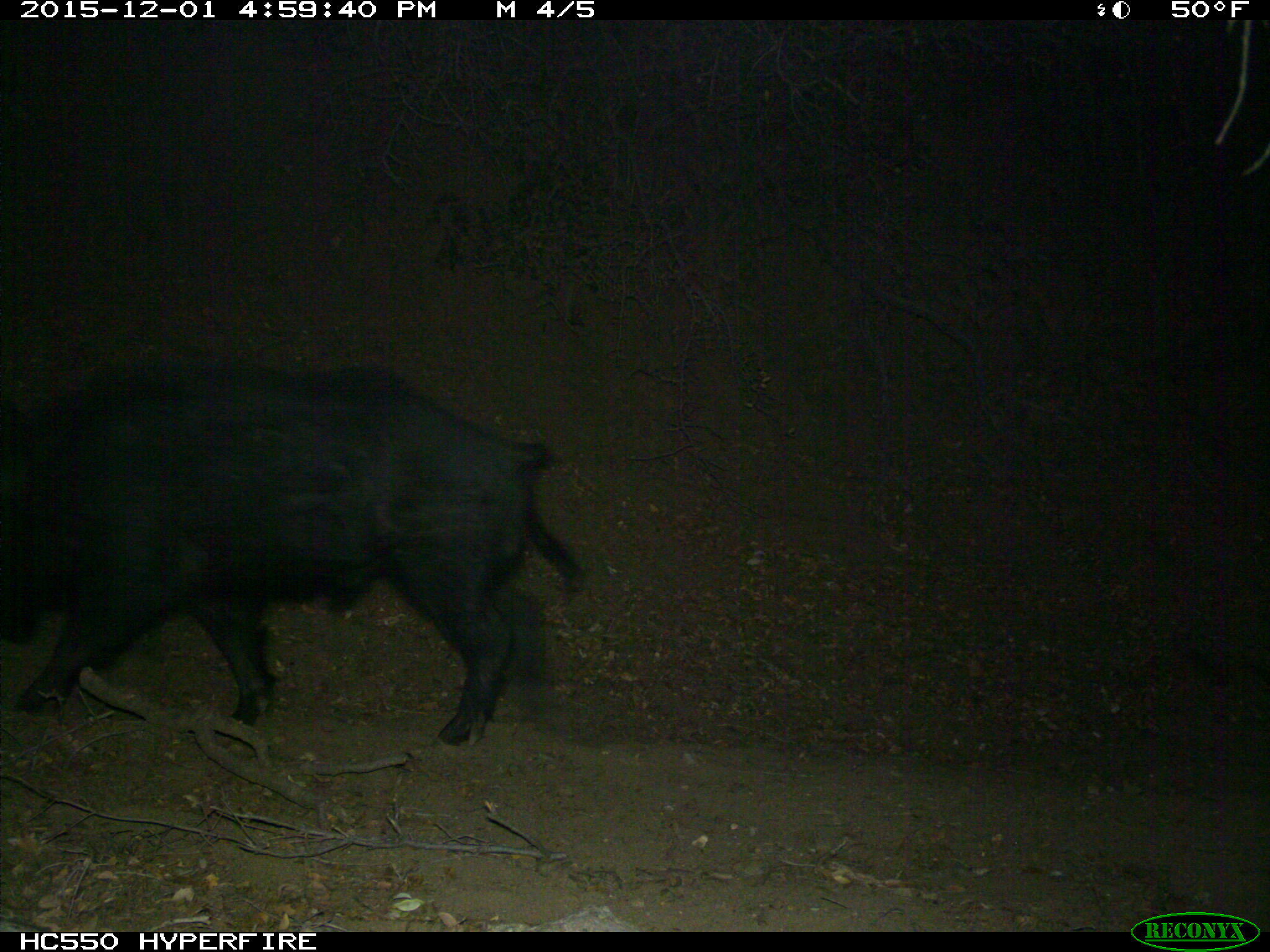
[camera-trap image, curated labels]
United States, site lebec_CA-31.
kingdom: Animalia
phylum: Chordata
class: Mammalia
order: Artiodactyla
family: Suidae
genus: Sus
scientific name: Sus scrofa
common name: wild boar